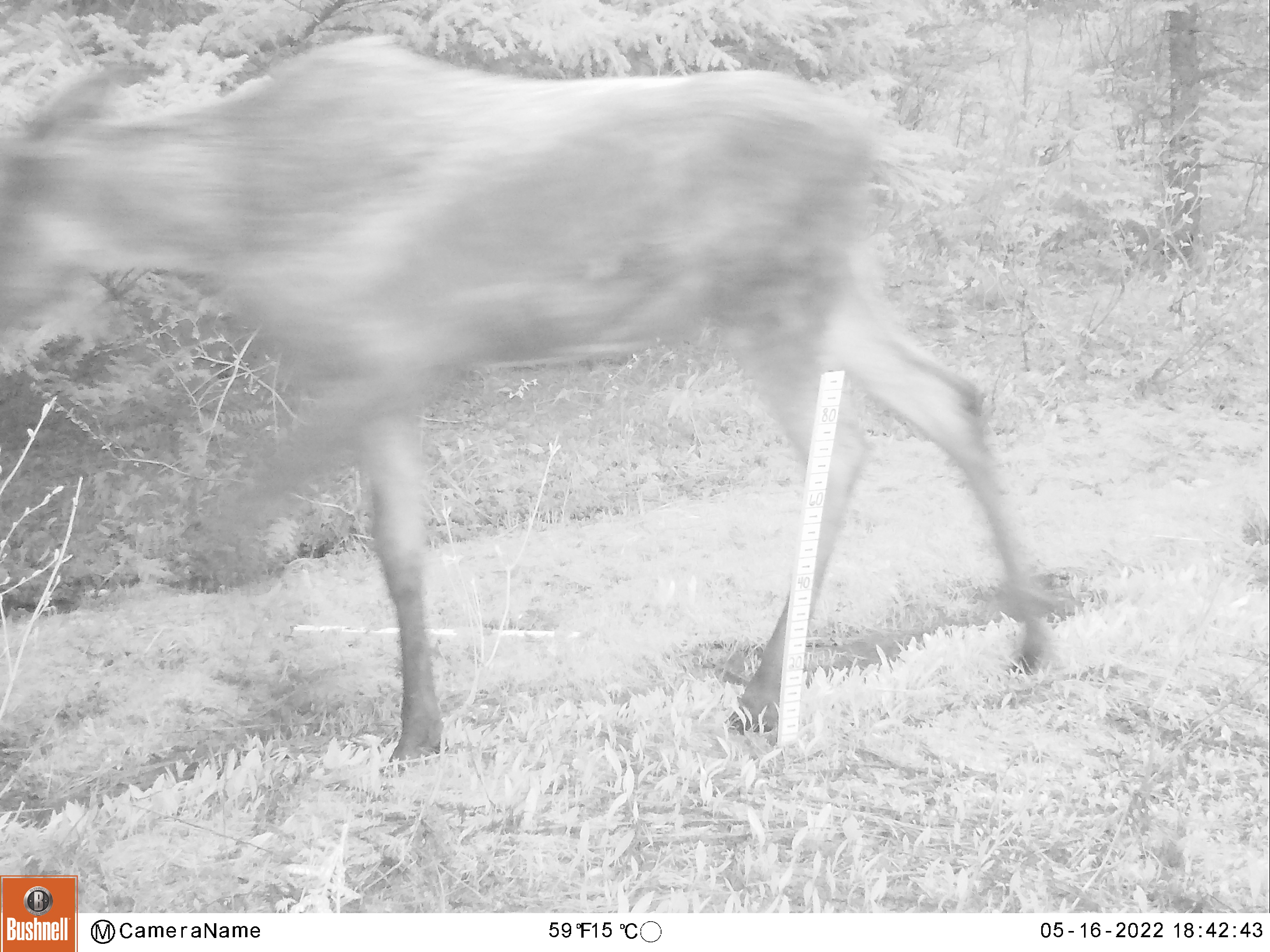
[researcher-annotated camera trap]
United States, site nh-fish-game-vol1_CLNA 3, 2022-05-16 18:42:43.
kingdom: Animalia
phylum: Chordata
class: Mammalia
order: Artiodactyla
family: Cervidae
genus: Alces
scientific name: Alces alces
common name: moose